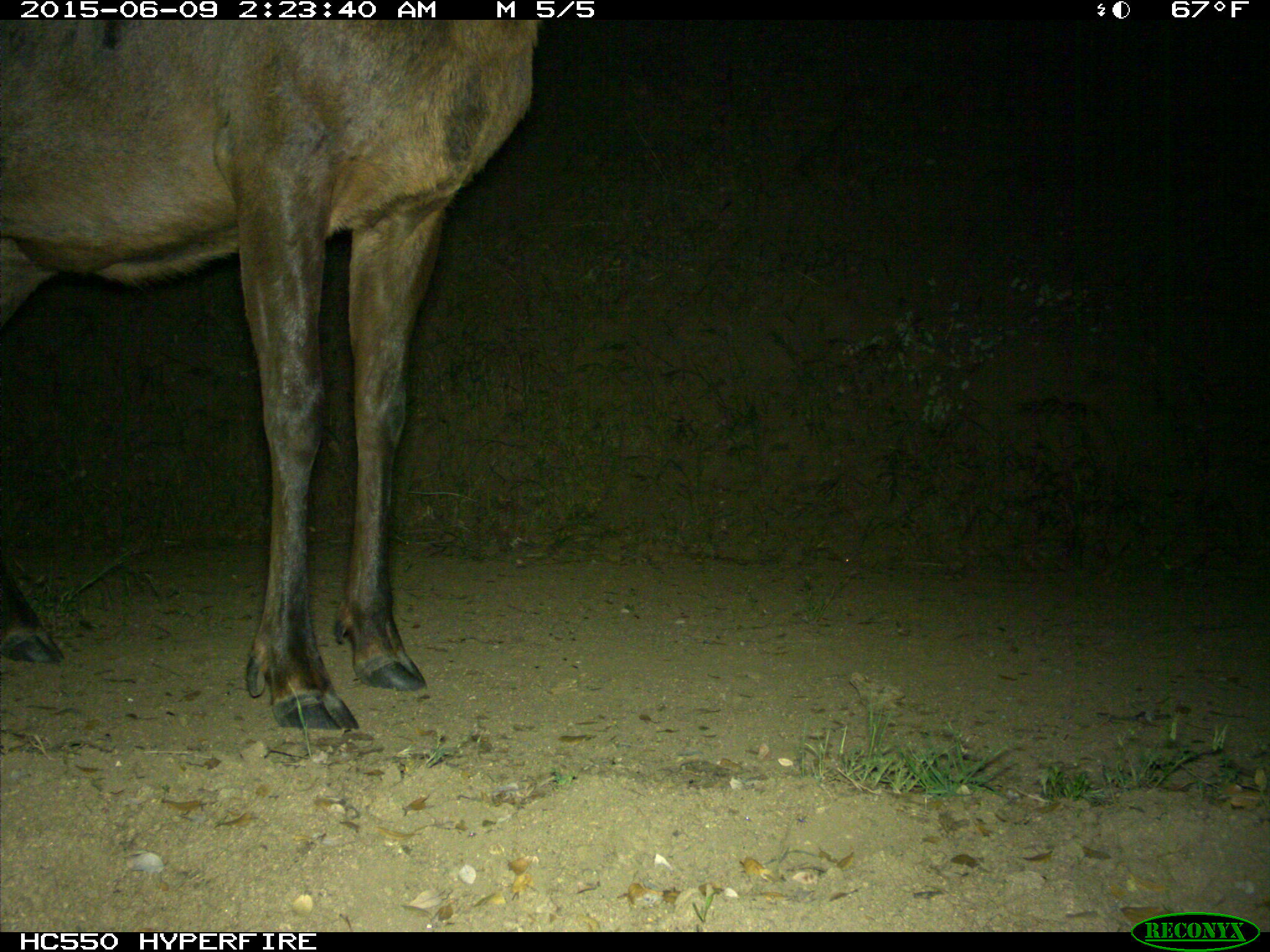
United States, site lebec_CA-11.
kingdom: Animalia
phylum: Chordata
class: Mammalia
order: Artiodactyla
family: Cervidae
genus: Cervus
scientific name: Cervus canadensis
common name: elk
Cervus canadensis (elk).